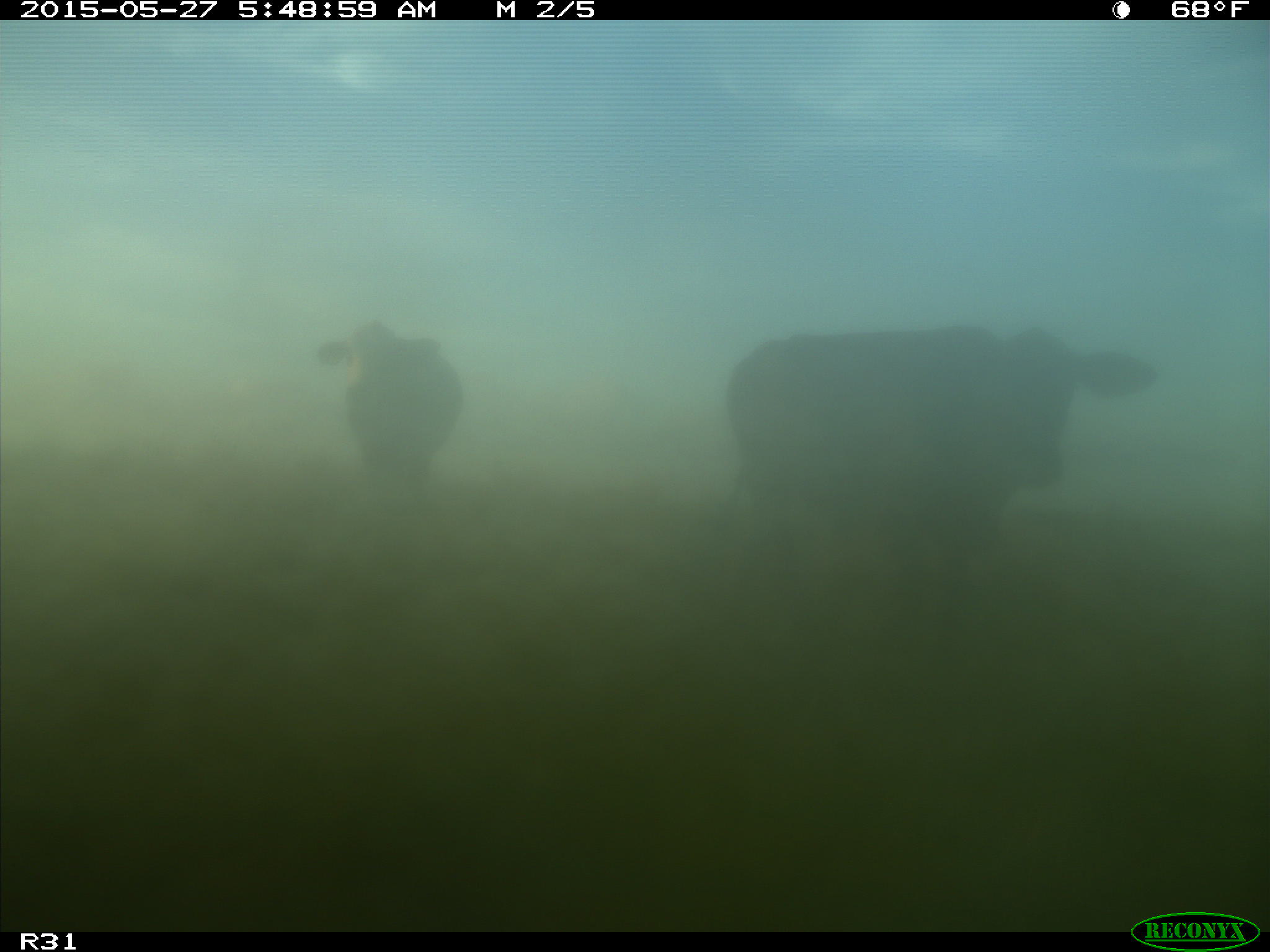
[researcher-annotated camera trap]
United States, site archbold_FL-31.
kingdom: Animalia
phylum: Chordata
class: Mammalia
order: Artiodactyla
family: Bovidae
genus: Bos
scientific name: Bos taurus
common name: domestic cow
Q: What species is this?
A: Bos taurus (domestic cow).